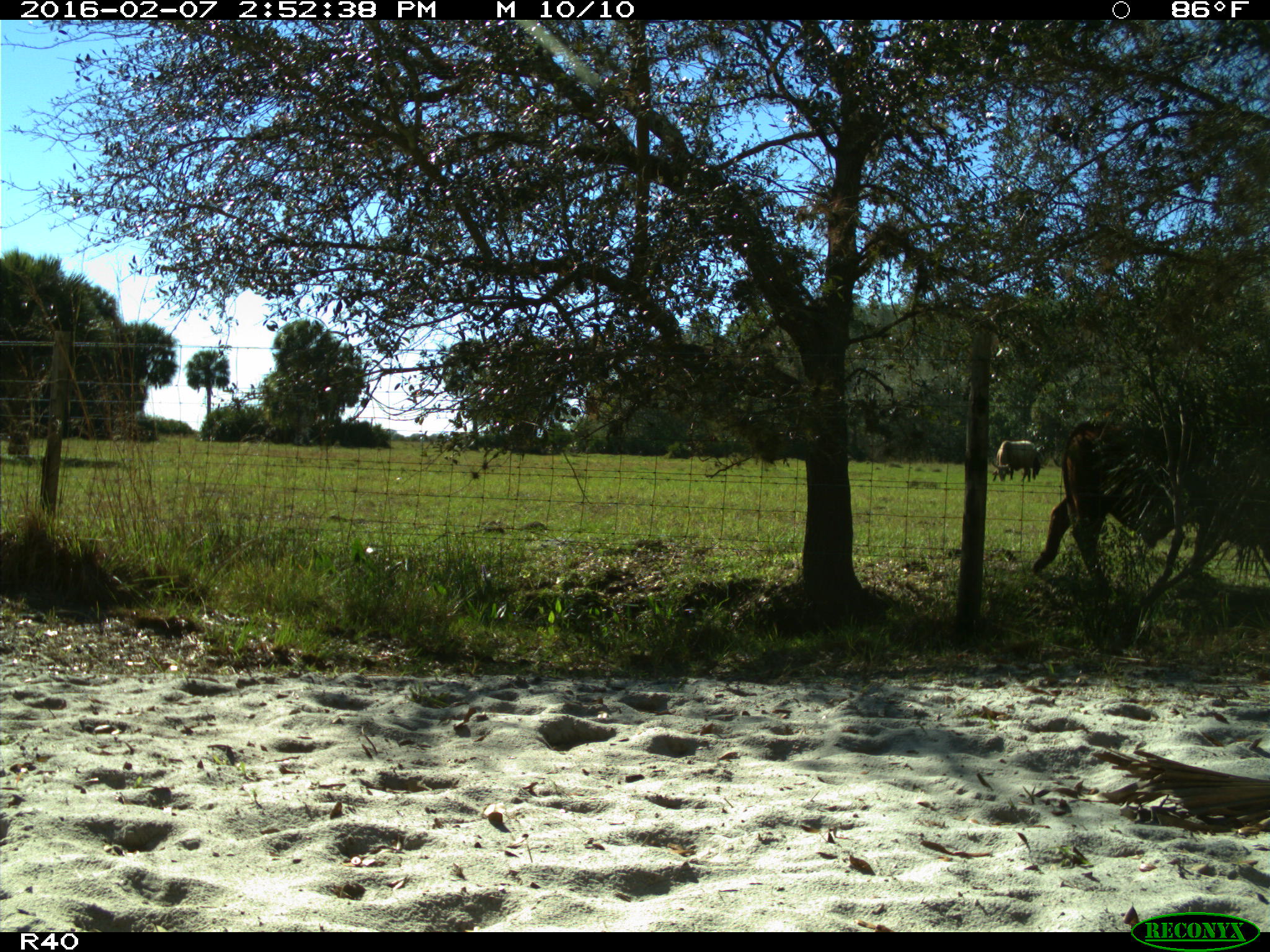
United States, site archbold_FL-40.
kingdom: Animalia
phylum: Chordata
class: Mammalia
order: Artiodactyla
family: Bovidae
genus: Bos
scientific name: Bos taurus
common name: domestic cow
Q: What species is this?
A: Bos taurus (domestic cow).